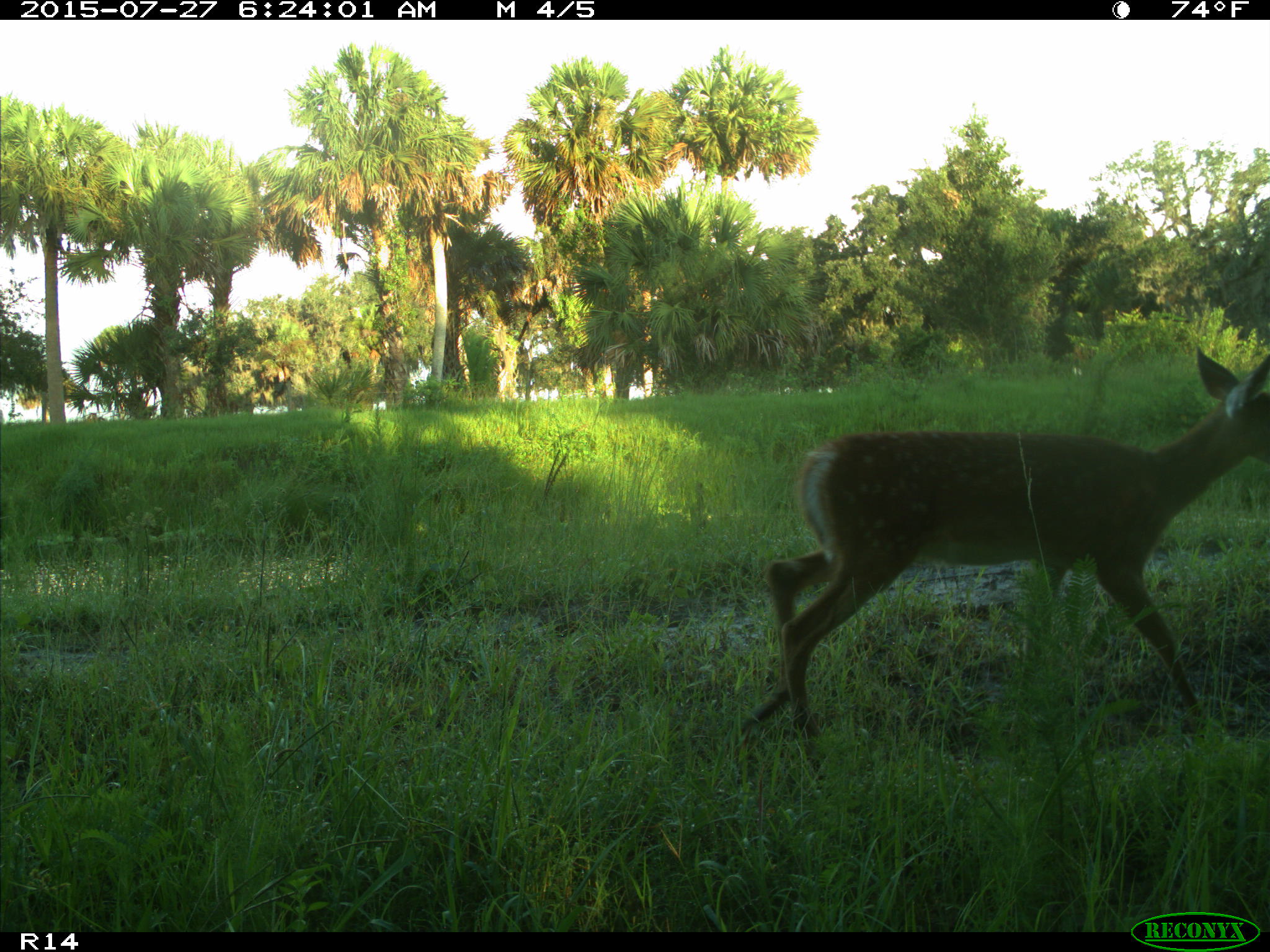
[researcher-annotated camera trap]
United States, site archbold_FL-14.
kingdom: Animalia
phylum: Chordata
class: Mammalia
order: Artiodactyla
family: Cervidae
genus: Odocoileus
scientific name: Odocoileus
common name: deer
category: unidentified deer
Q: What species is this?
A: Unidentified deer (deer) (Odocoileus).